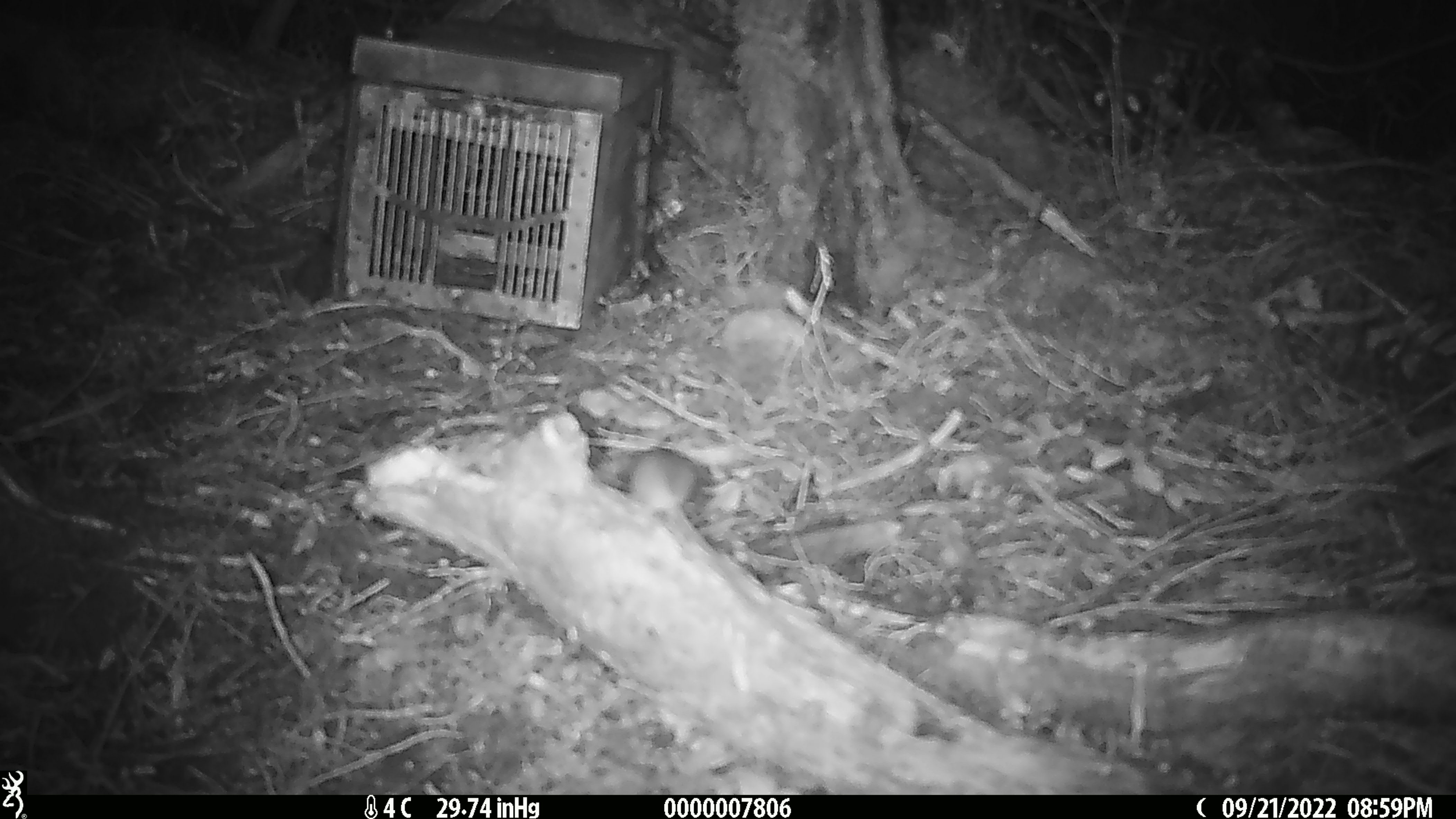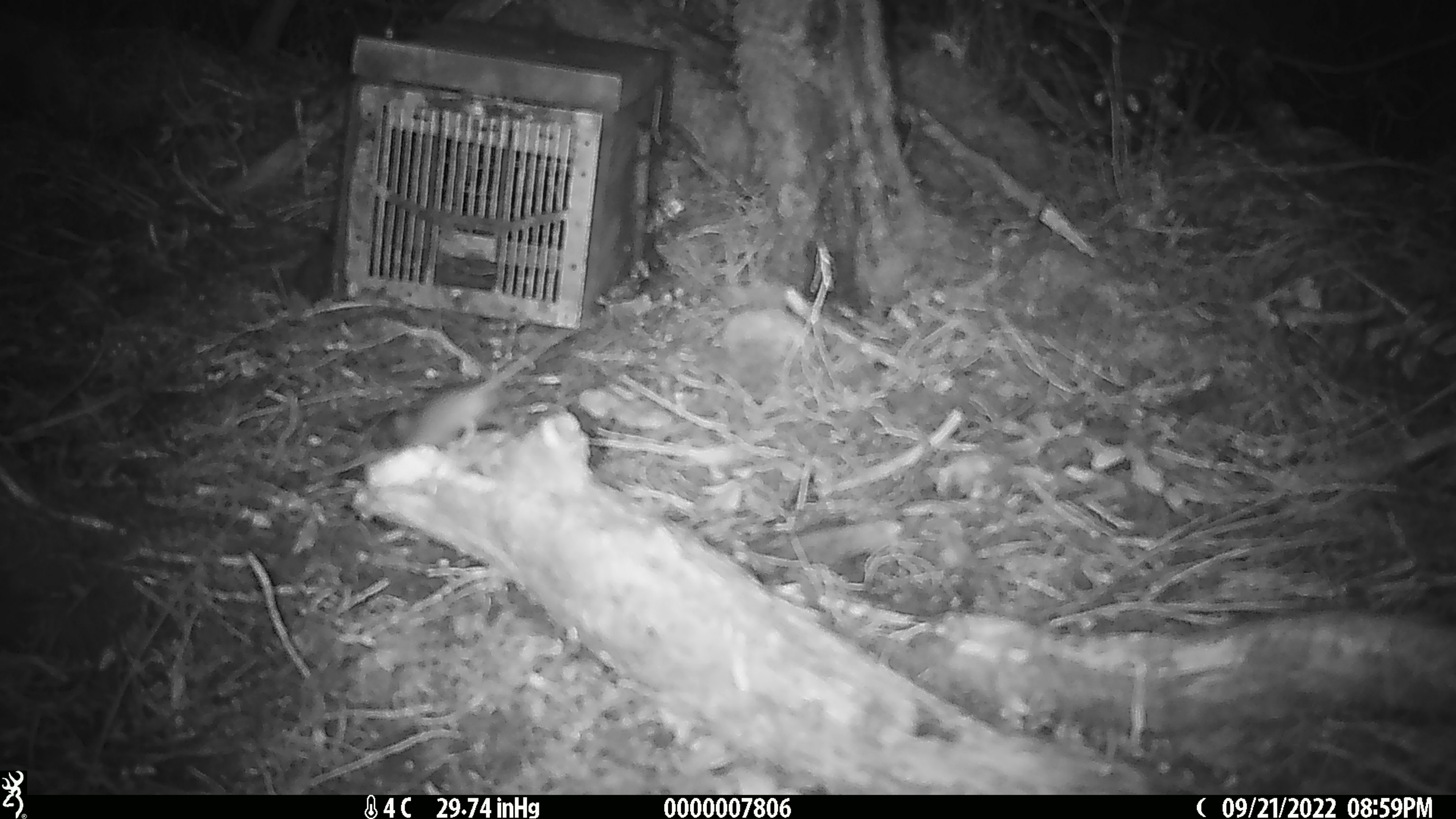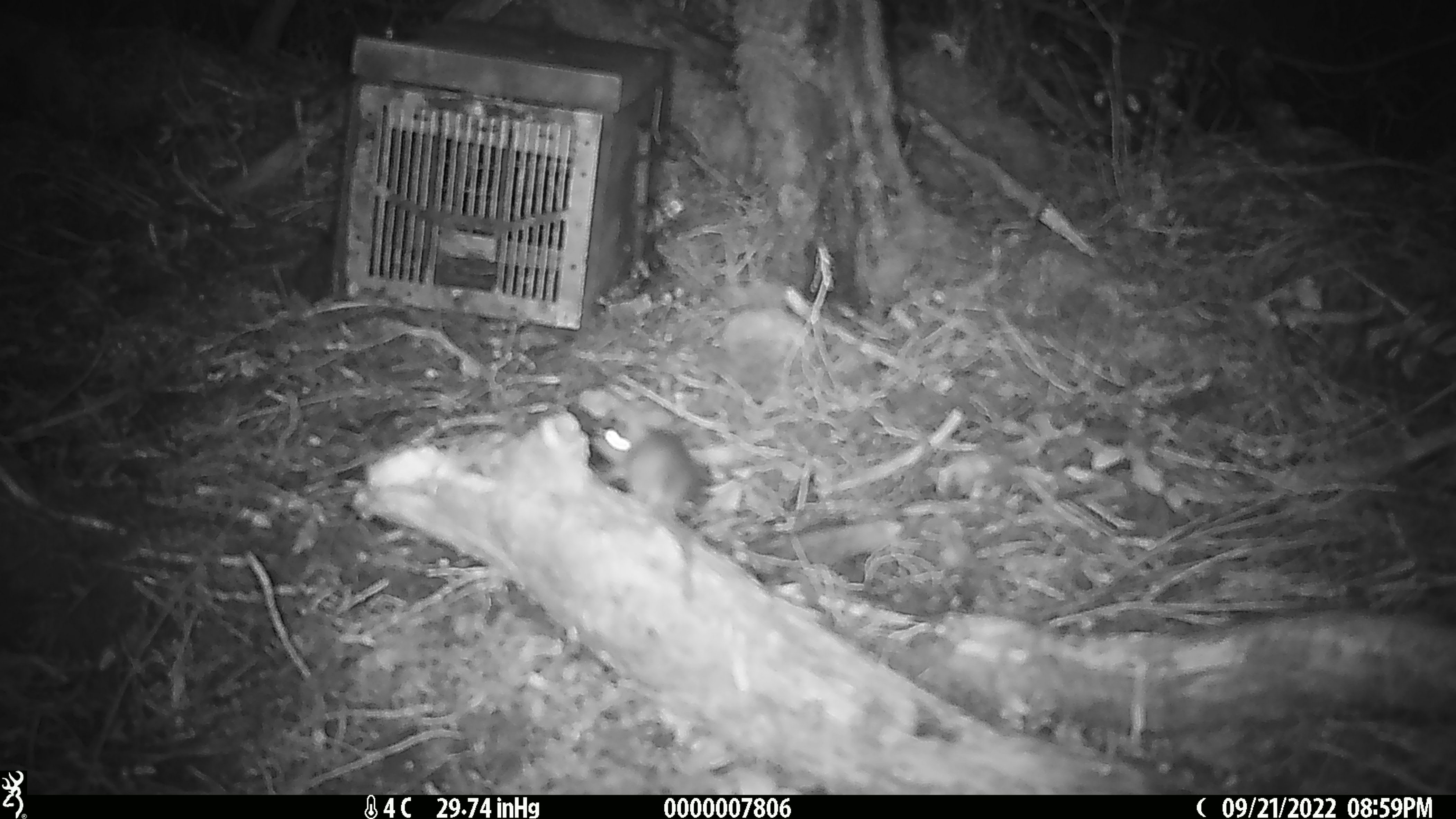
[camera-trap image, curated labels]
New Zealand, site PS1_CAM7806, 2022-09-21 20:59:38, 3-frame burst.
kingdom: Animalia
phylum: Chordata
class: Mammalia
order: Rodentia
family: Muridae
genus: Mus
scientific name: Mus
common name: mouse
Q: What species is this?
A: Mouse (Mus).